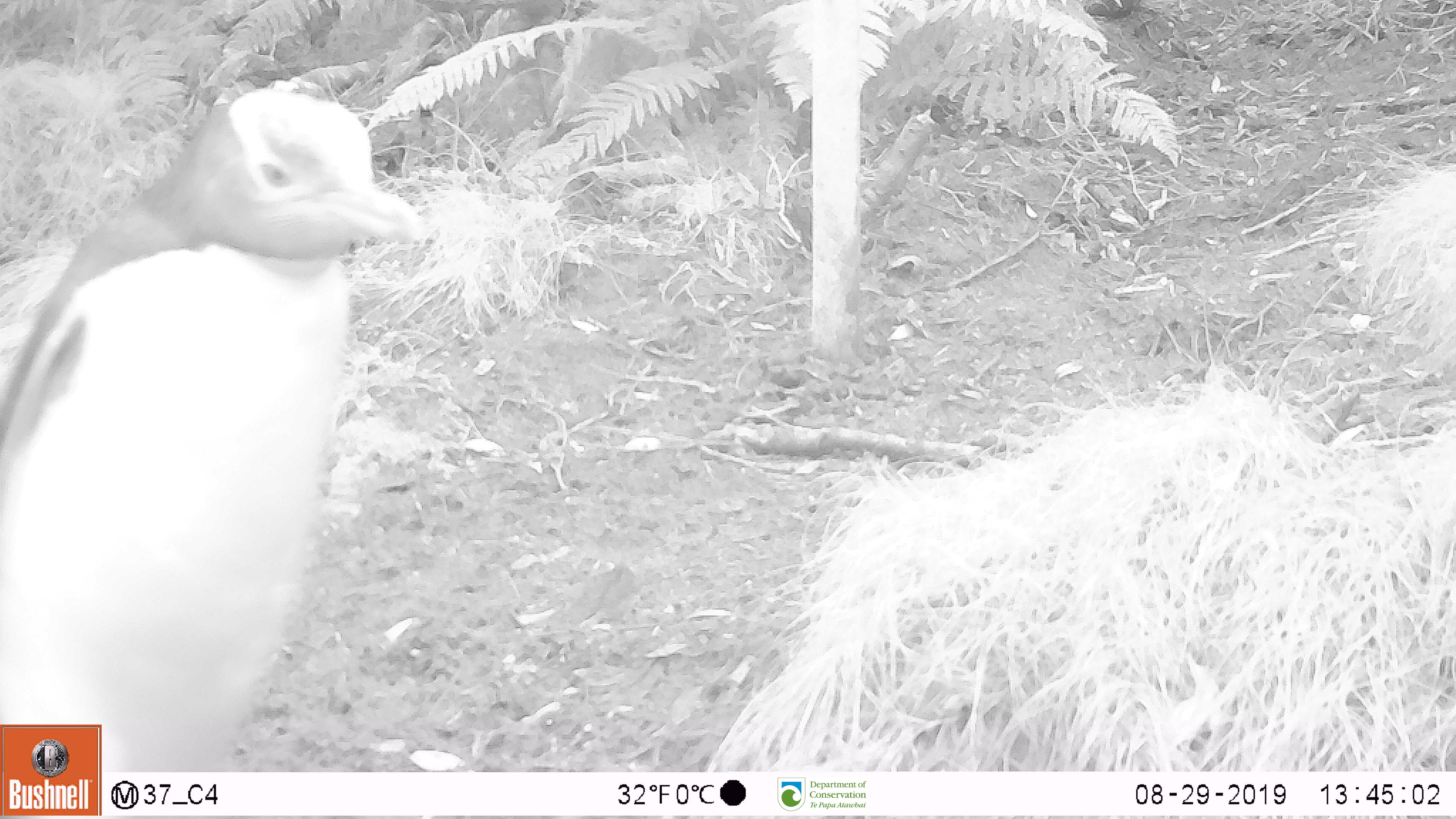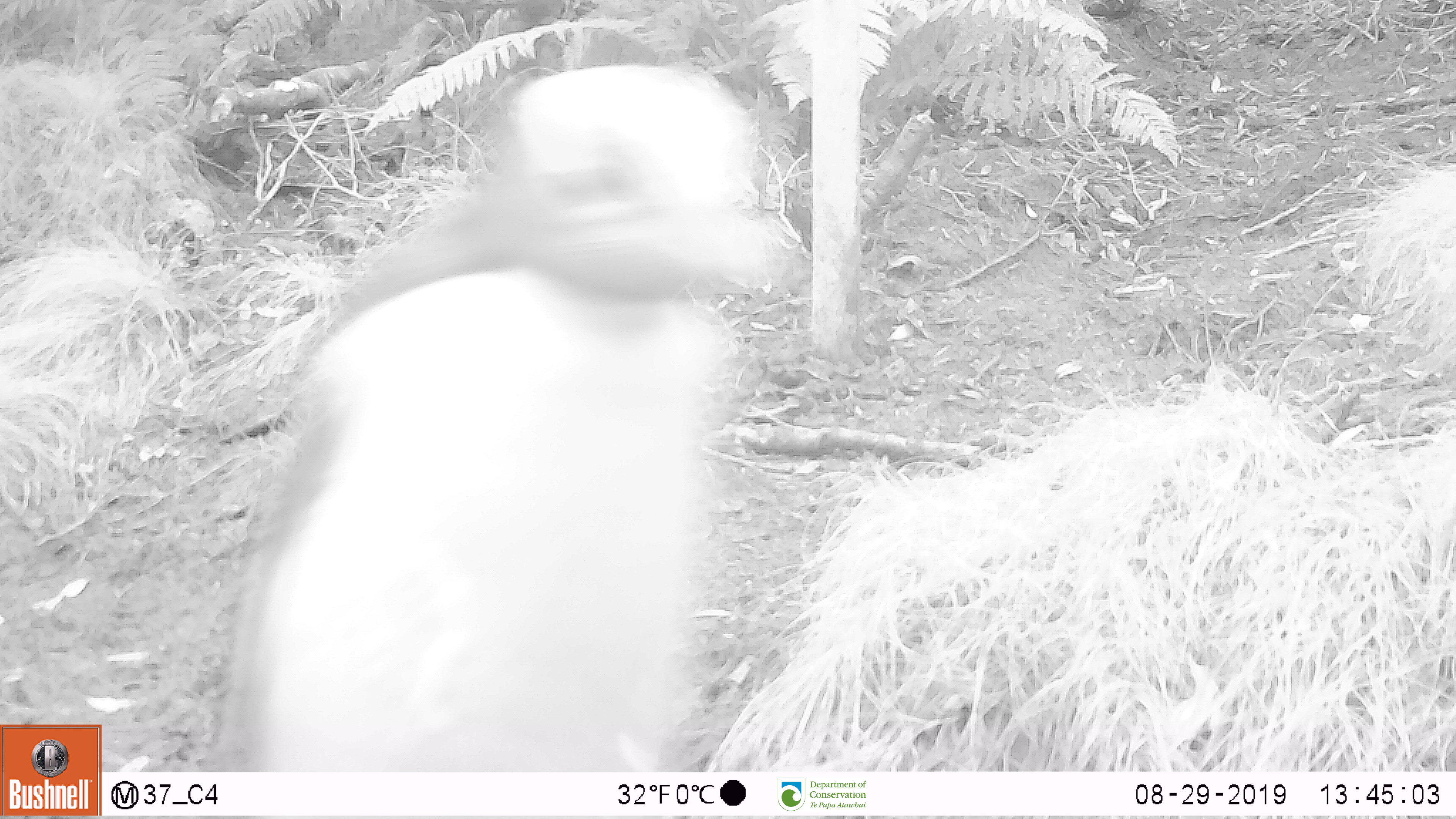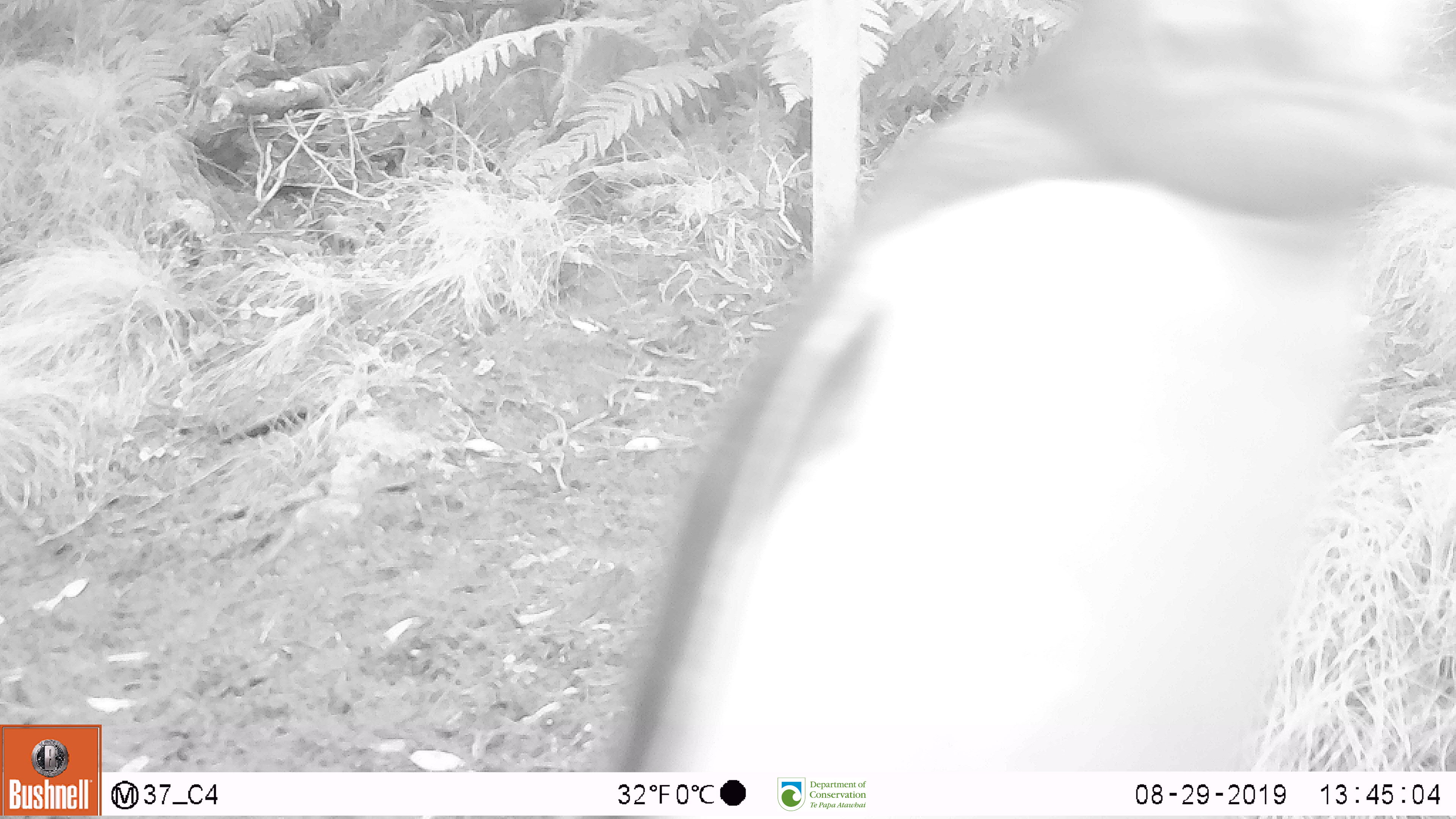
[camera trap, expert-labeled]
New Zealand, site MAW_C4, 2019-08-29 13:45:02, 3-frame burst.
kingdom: Animalia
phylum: Chordata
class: Aves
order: Sphenisciformes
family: Spheniscidae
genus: Megadyptes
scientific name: Megadyptes antipodes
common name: yellow-eyed penguin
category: yellow eyed penguin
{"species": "yellow eyed penguin (yellow-eyed penguin) (Megadyptes antipodes)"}